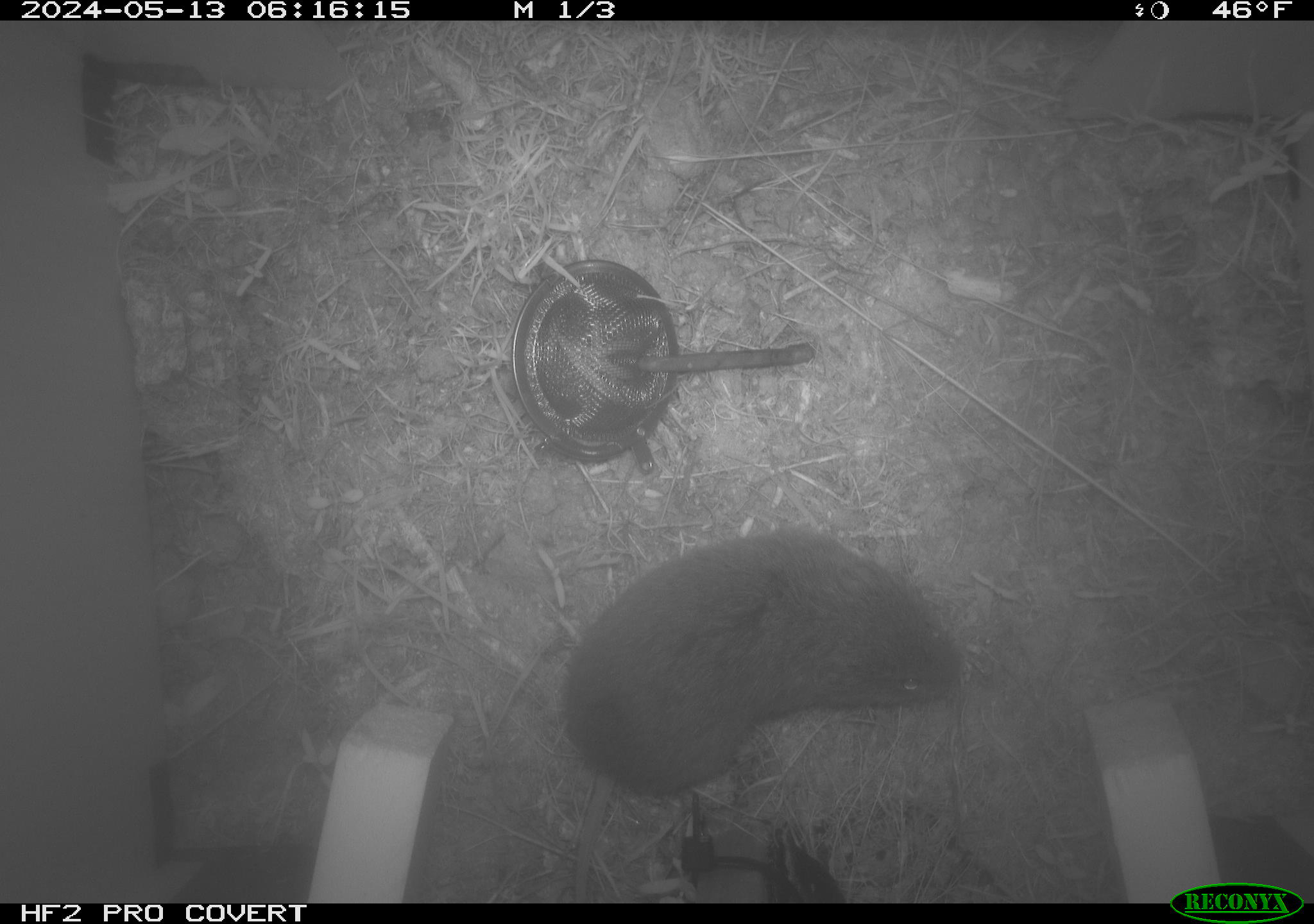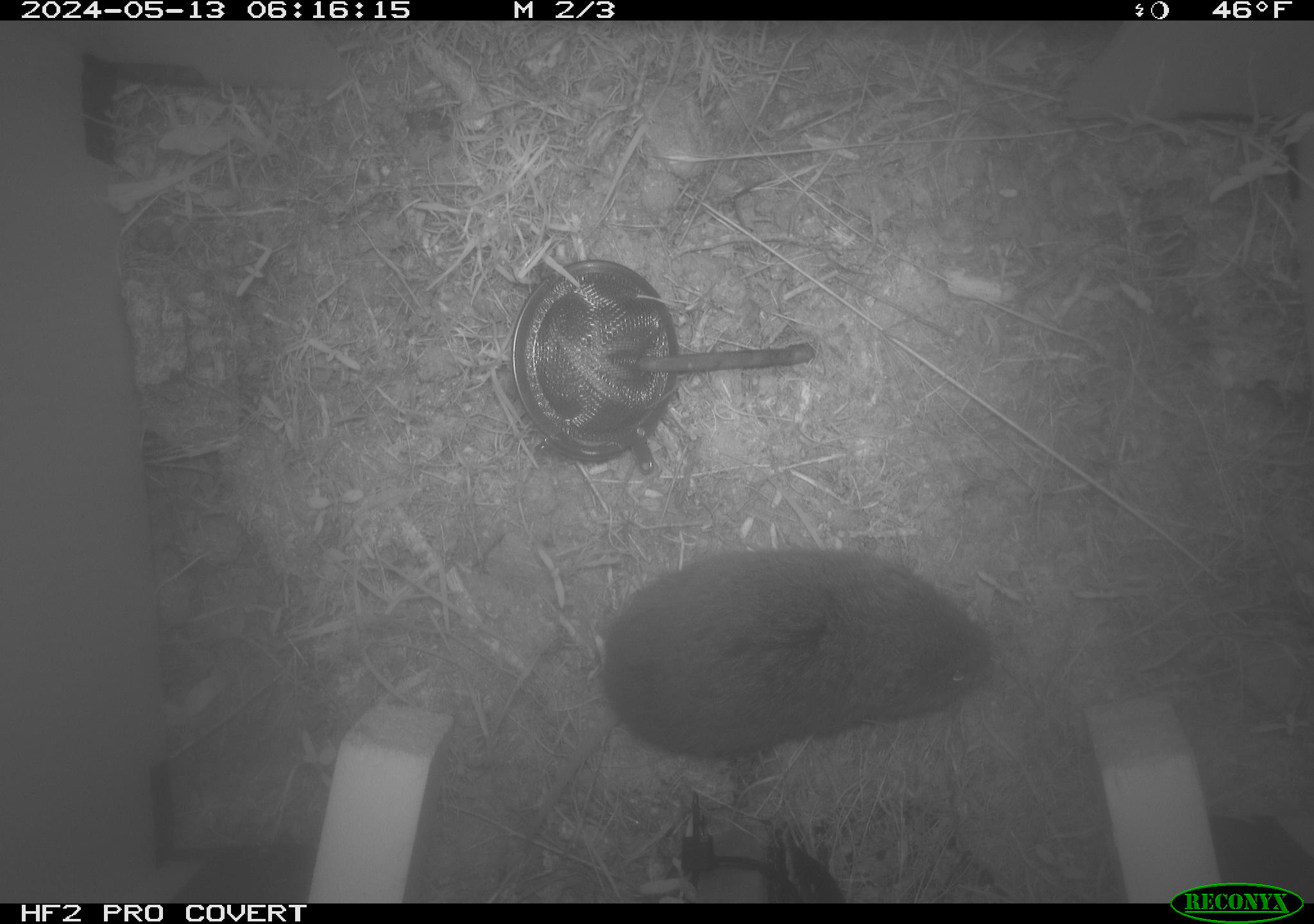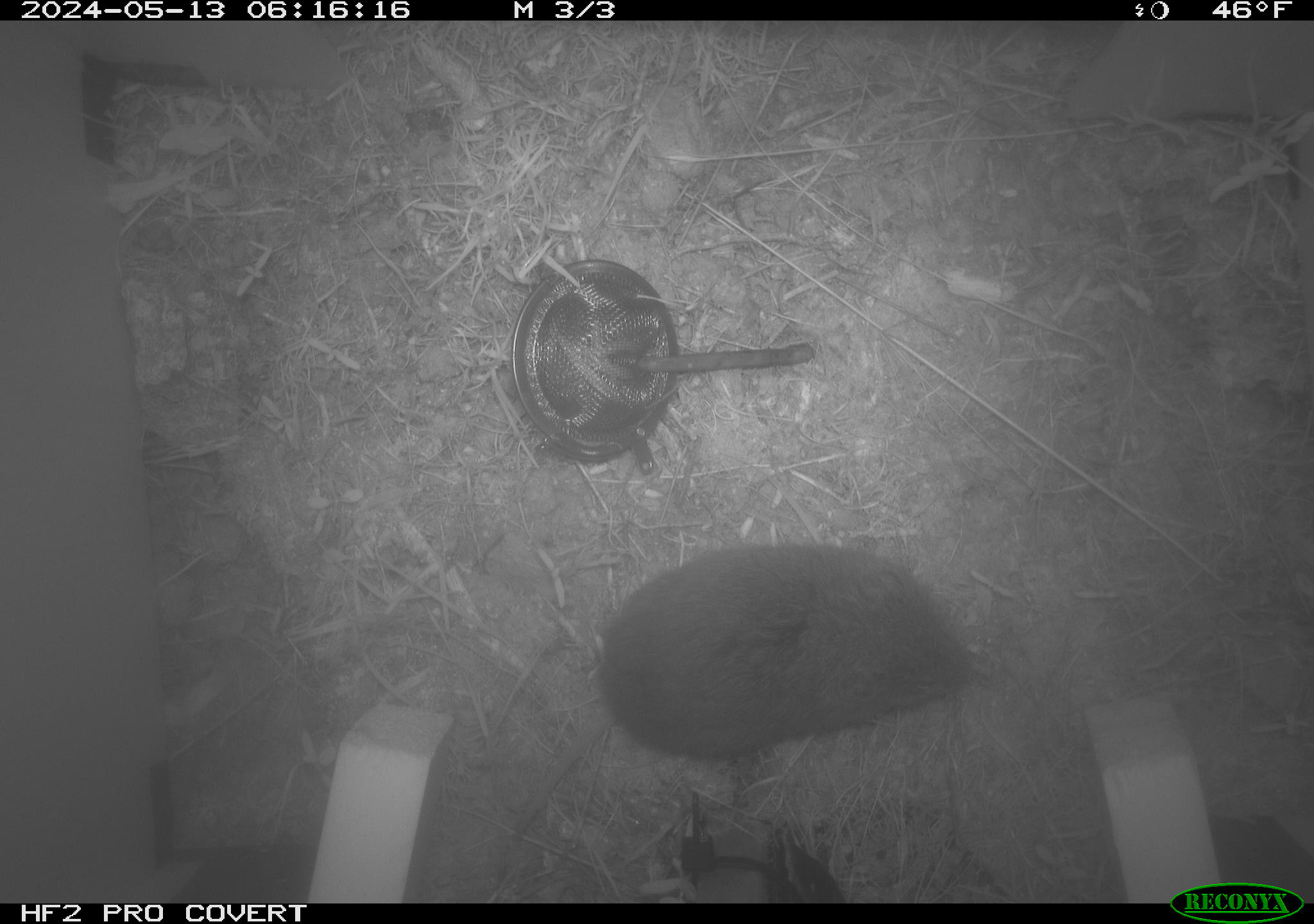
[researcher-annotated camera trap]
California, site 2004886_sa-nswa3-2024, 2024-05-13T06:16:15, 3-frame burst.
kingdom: Animalia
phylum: Chordata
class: Mammalia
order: Rodentia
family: Cricetidae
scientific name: Arvicolinae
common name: voles, lemmings, and muskrats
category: arvicolinae subfamily